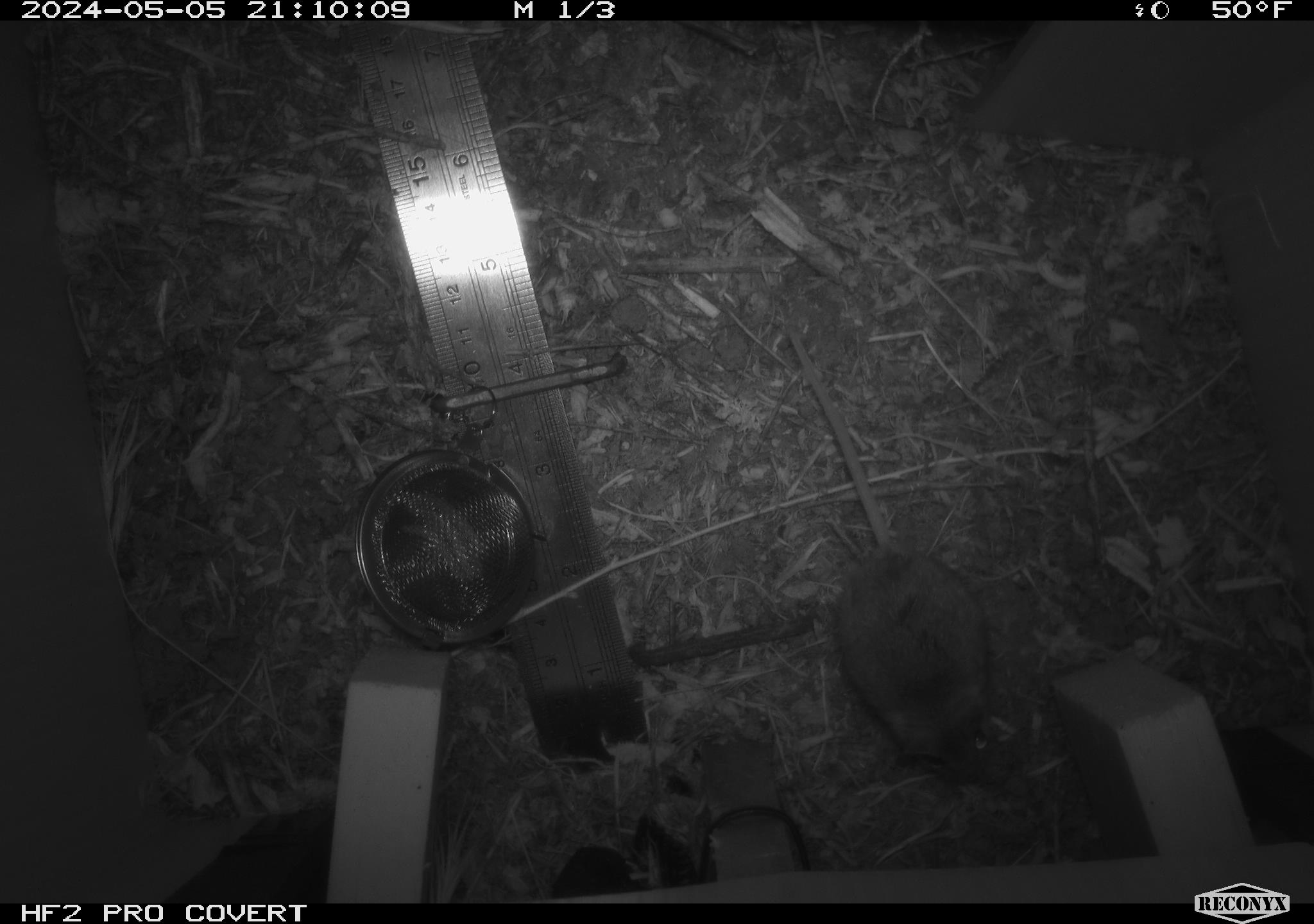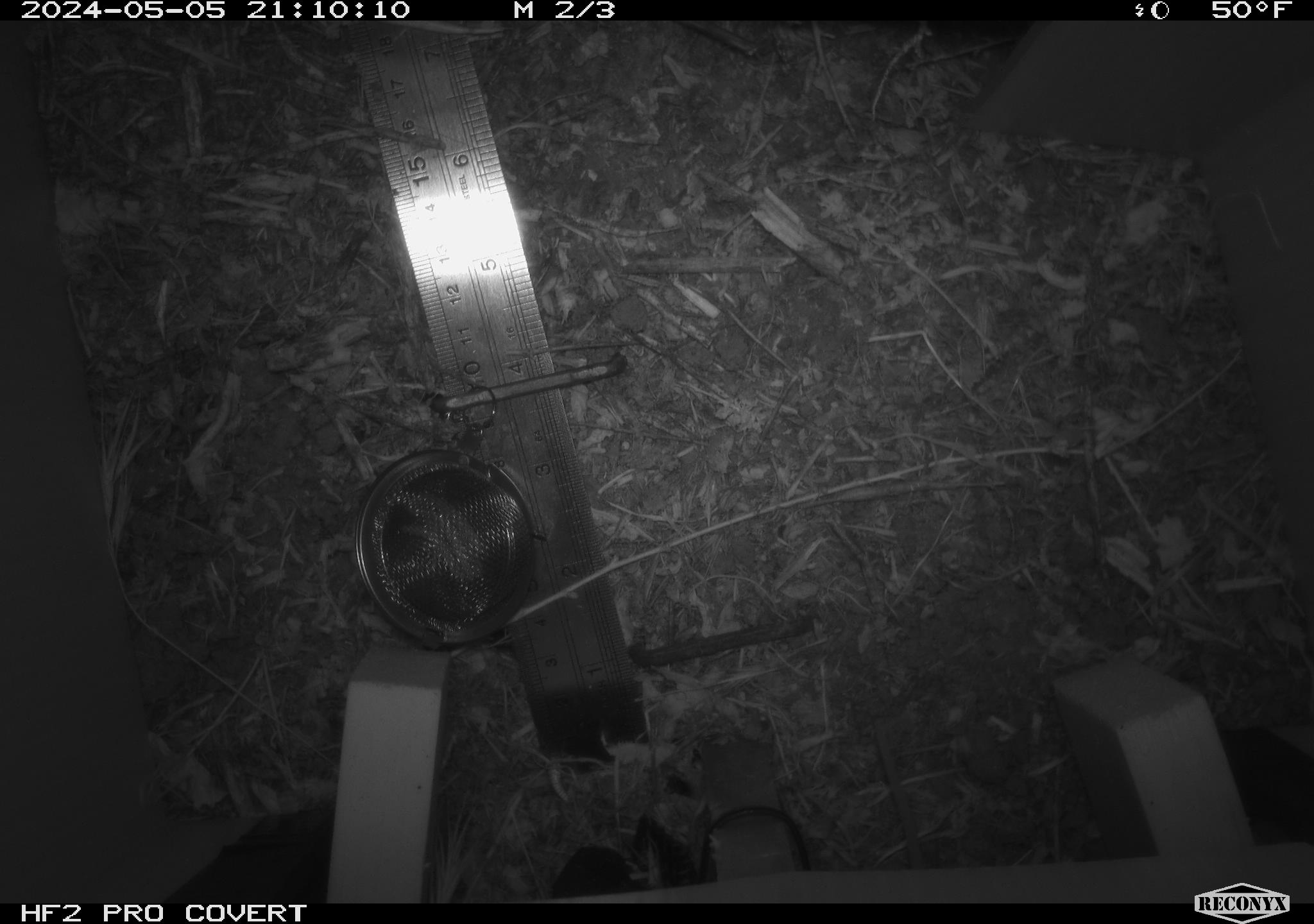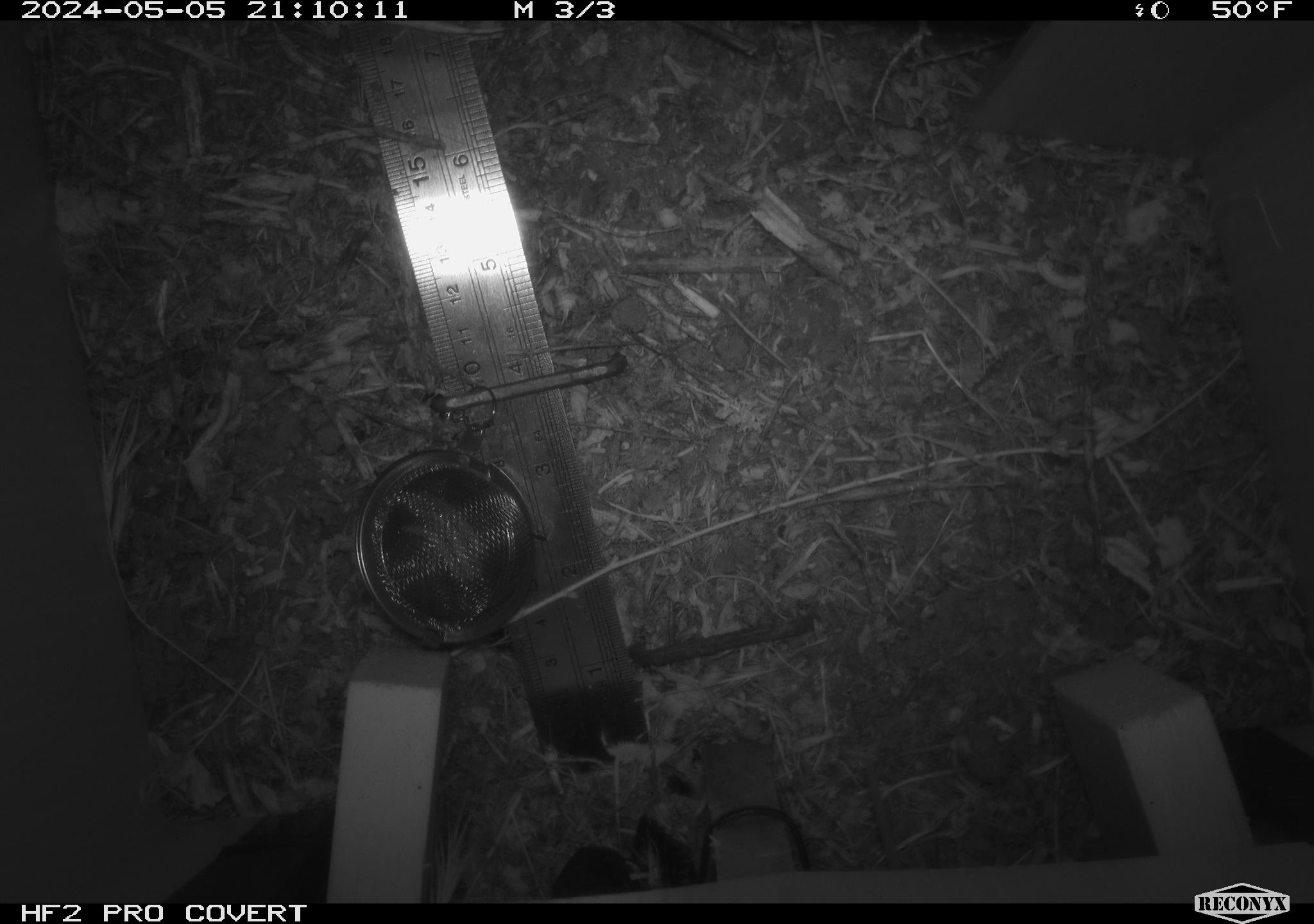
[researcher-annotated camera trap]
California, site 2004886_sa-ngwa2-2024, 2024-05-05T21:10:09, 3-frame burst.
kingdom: Animalia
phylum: Chordata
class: Mammalia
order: Rodentia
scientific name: Rodentia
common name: mouse species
Mouse species (Rodentia).